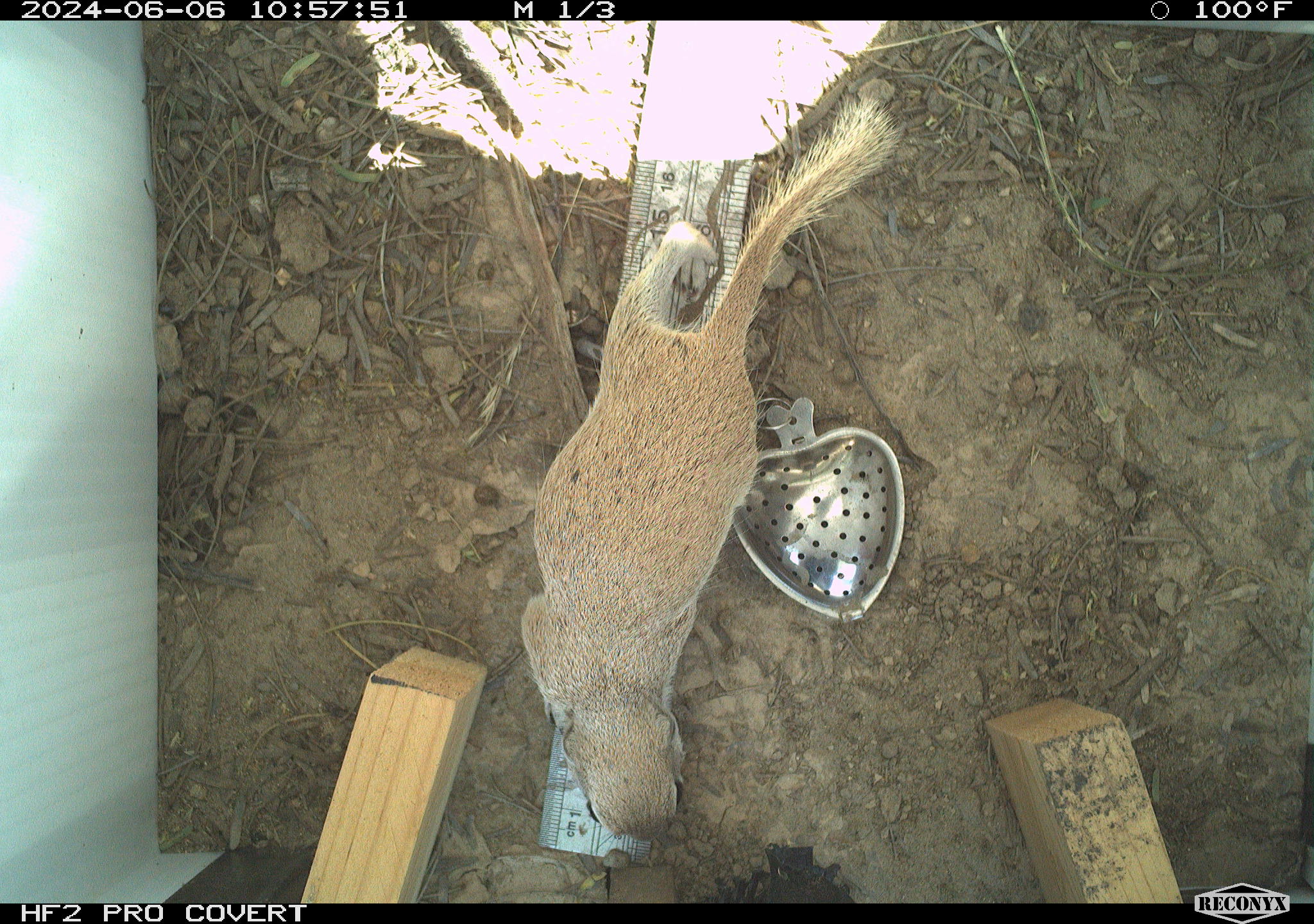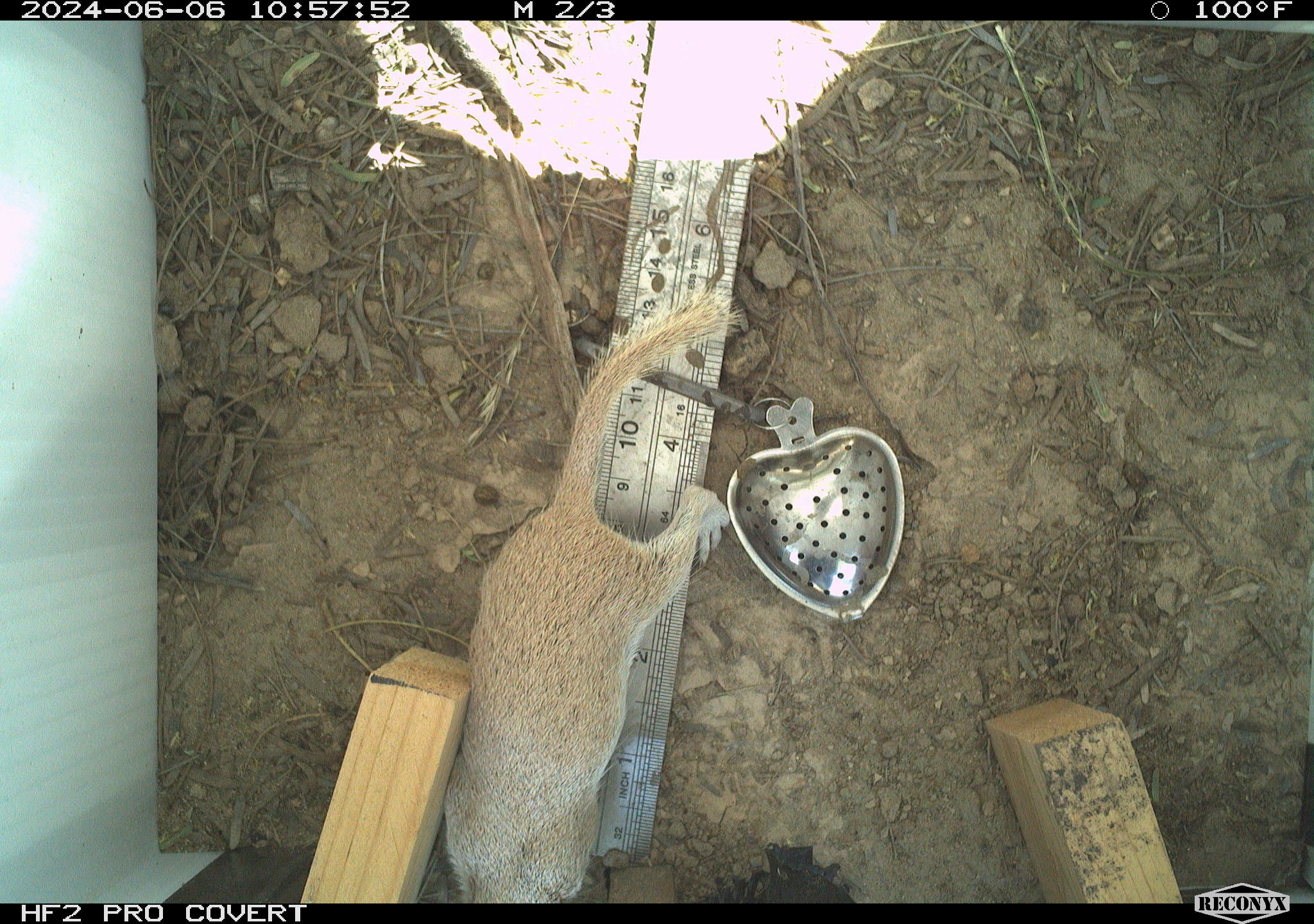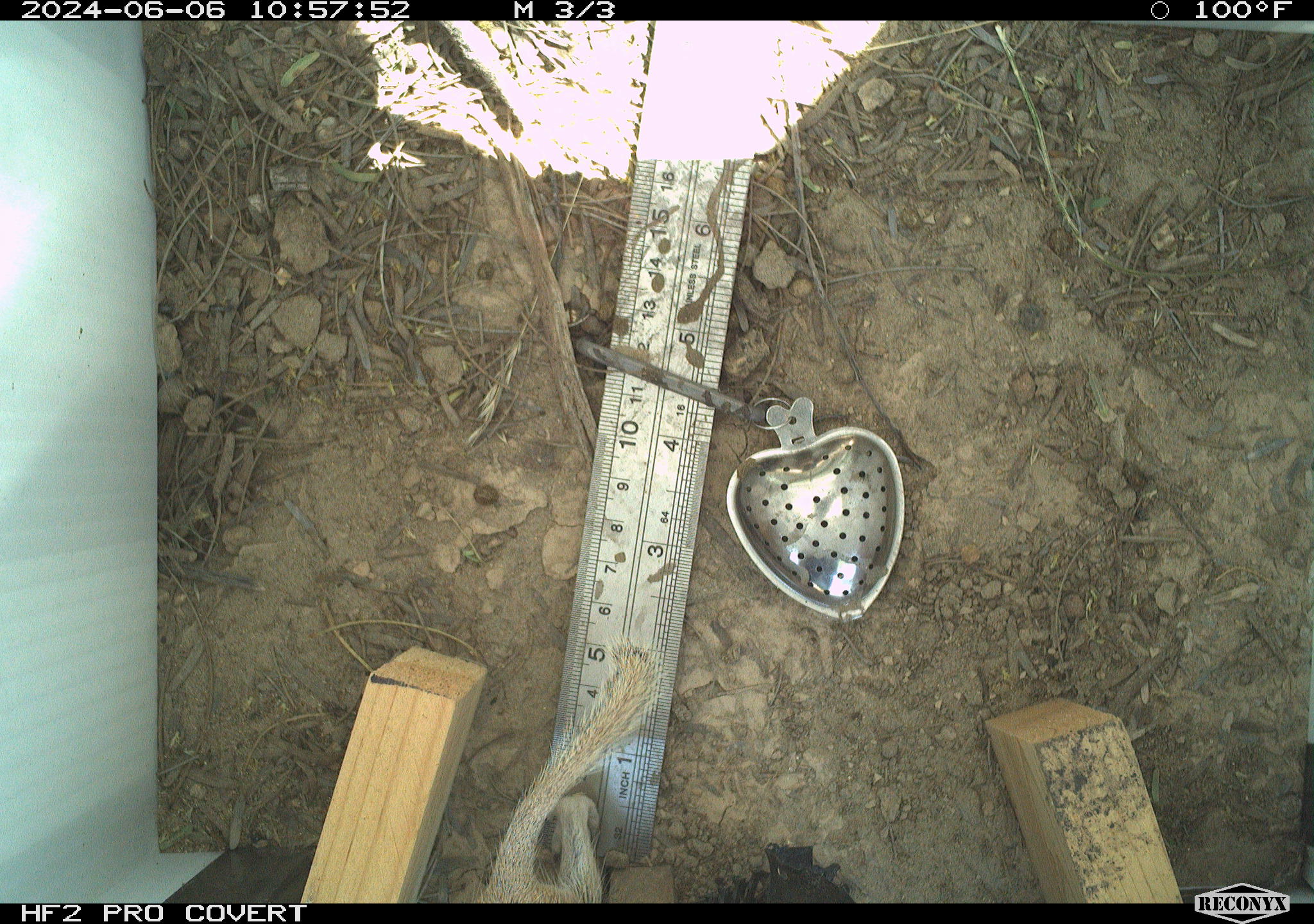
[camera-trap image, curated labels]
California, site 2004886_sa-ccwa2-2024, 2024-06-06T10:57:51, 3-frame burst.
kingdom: Animalia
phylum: Chordata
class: Mammalia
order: Rodentia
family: Sciuridae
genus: Xerospermophilus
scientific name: Xerospermophilus tereticaudus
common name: round-tailed ground squirrel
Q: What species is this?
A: Round-tailed ground squirrel (Xerospermophilus tereticaudus).